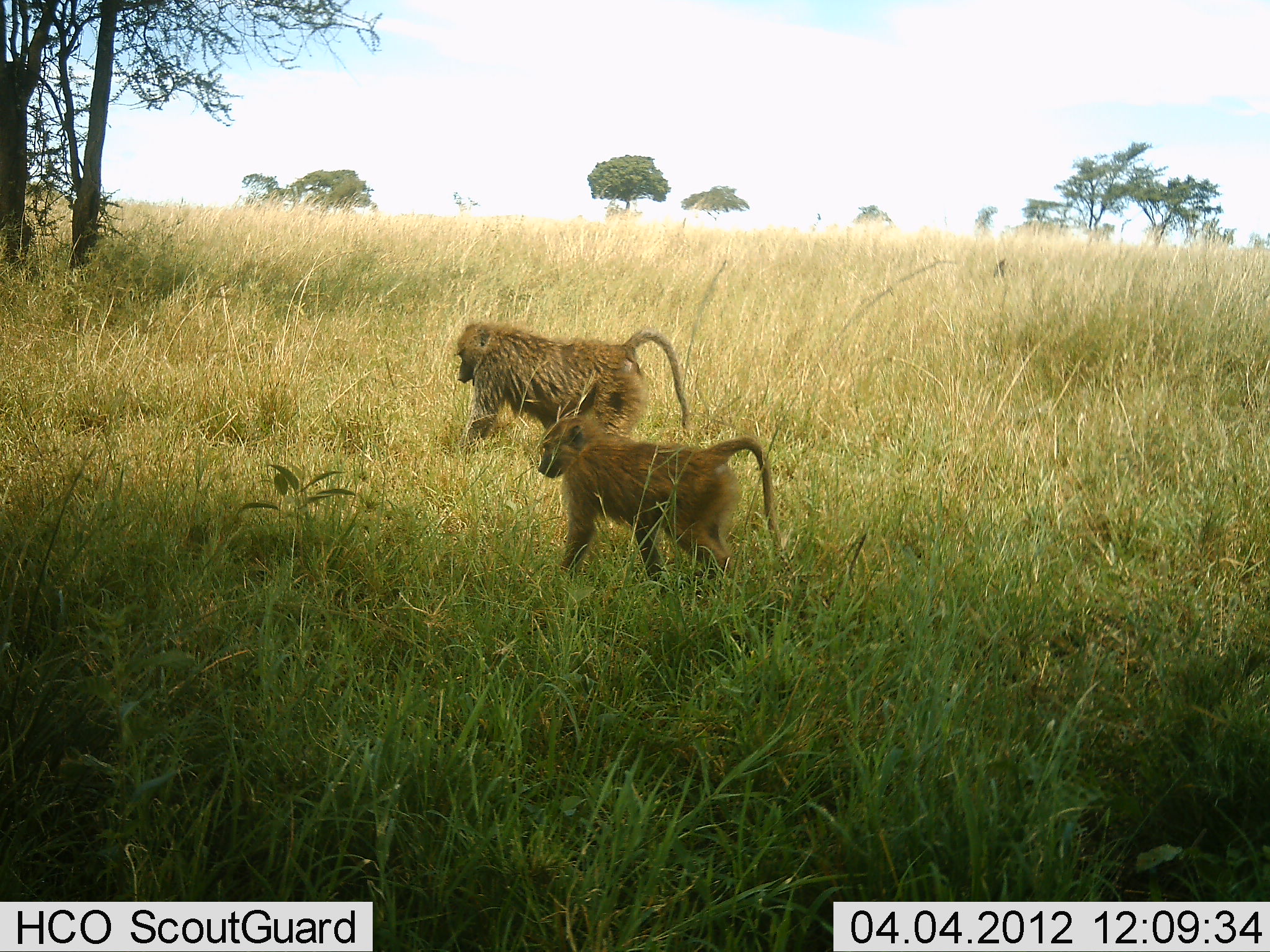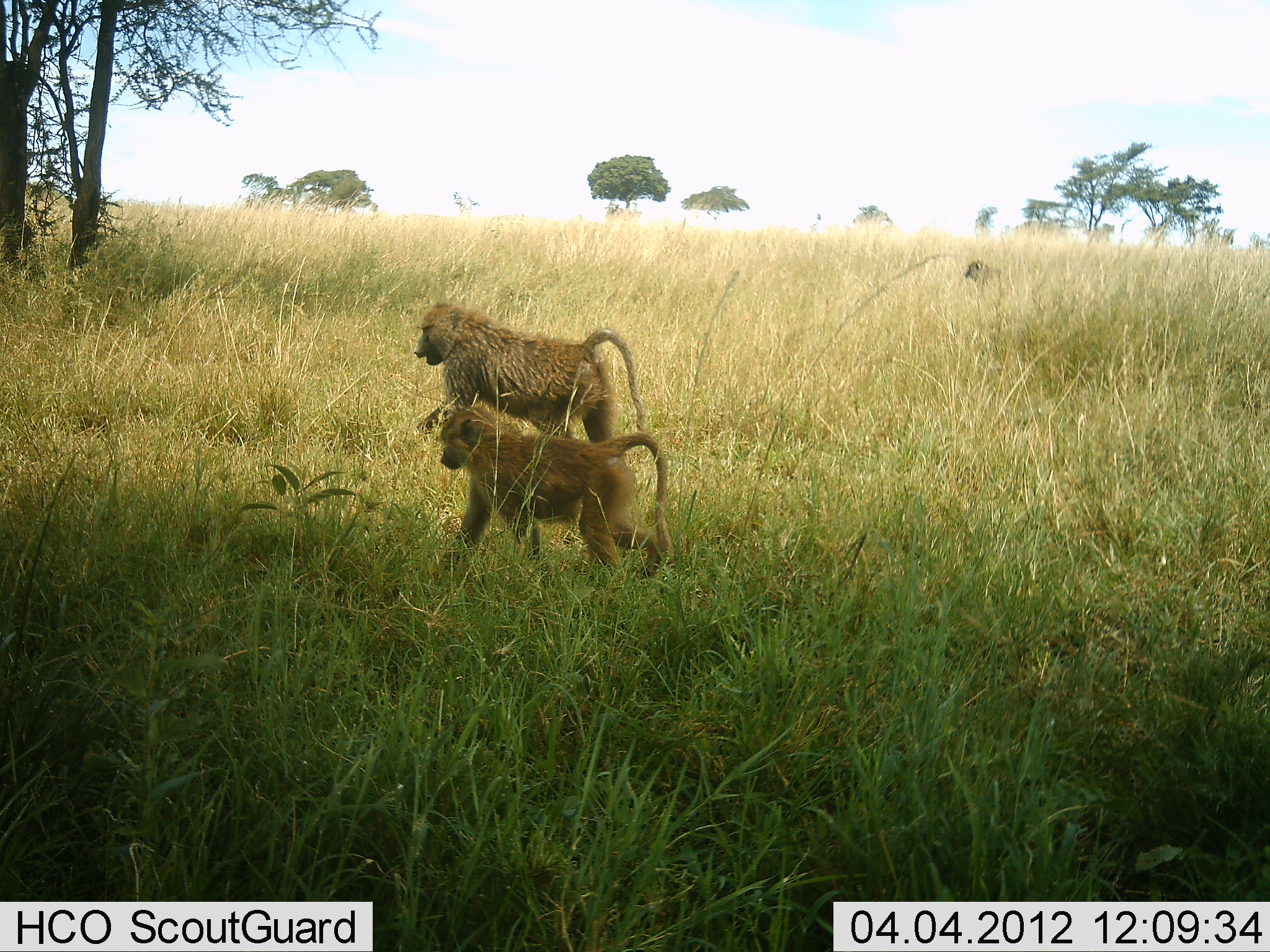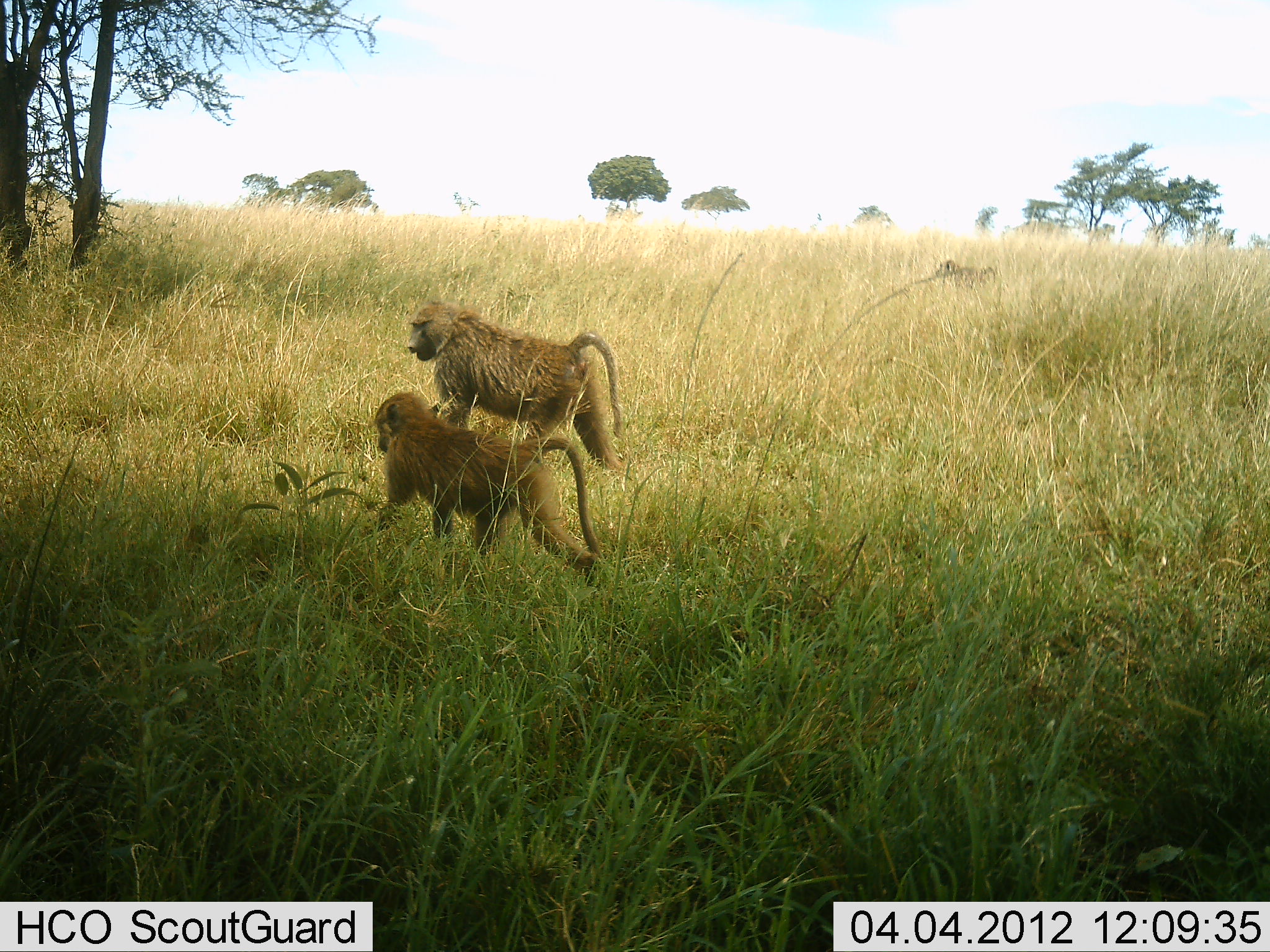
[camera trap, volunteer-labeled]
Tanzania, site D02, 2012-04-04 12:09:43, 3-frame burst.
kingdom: Animalia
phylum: Chordata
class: Mammalia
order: Primates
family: Cercopithecidae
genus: Papio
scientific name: Papio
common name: baboon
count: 2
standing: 6%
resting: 0%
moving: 94%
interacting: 0%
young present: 6%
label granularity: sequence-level